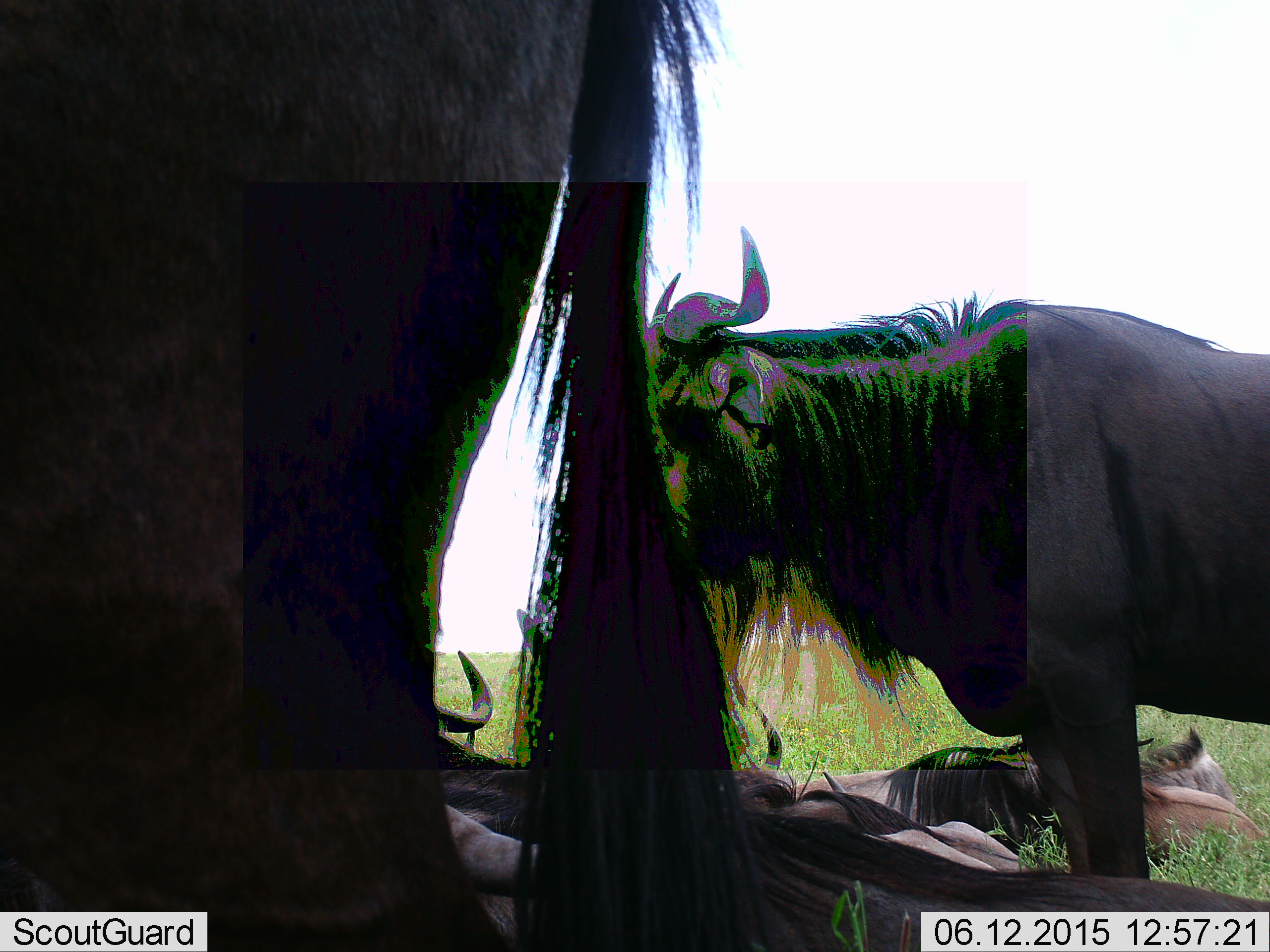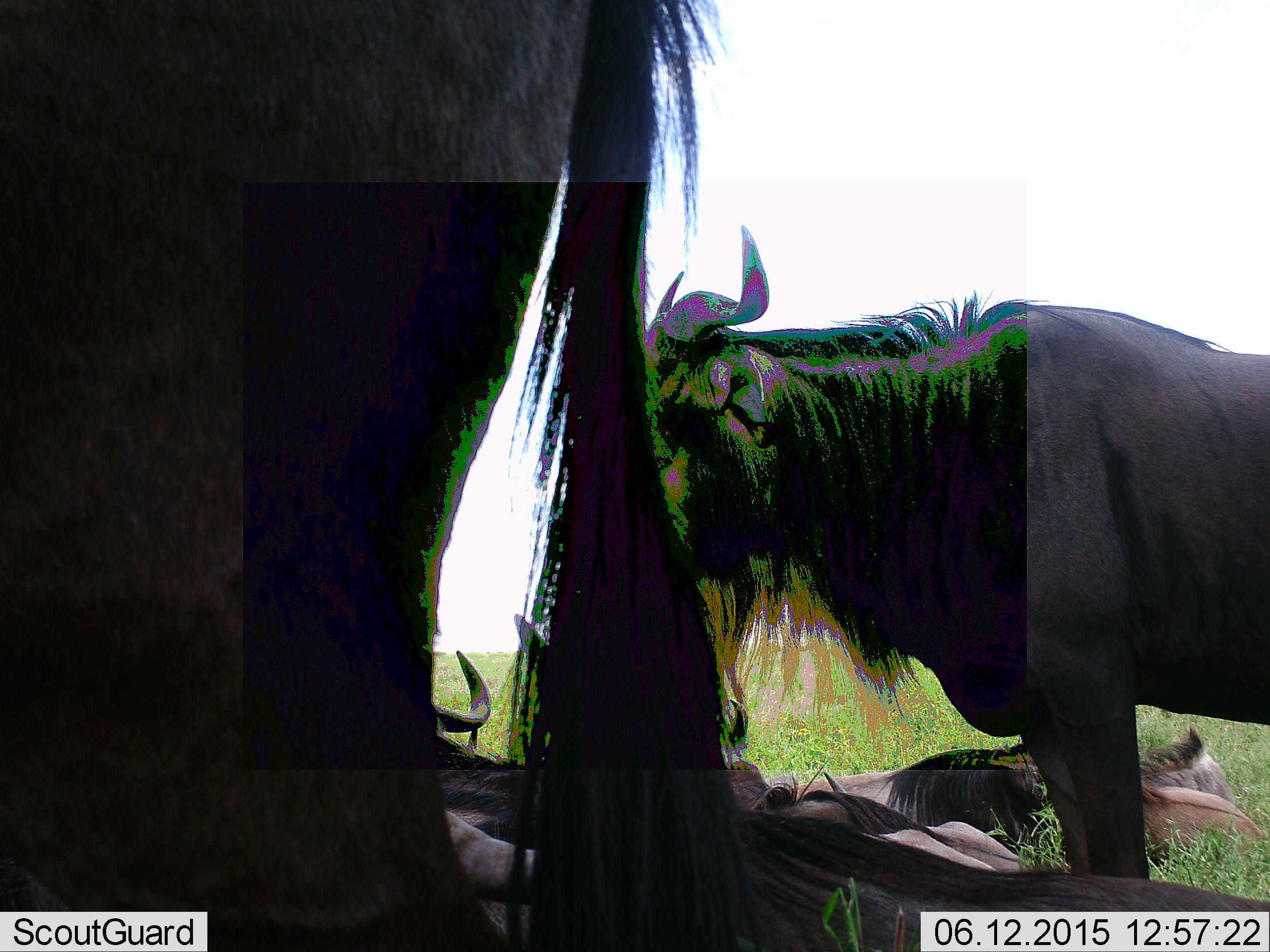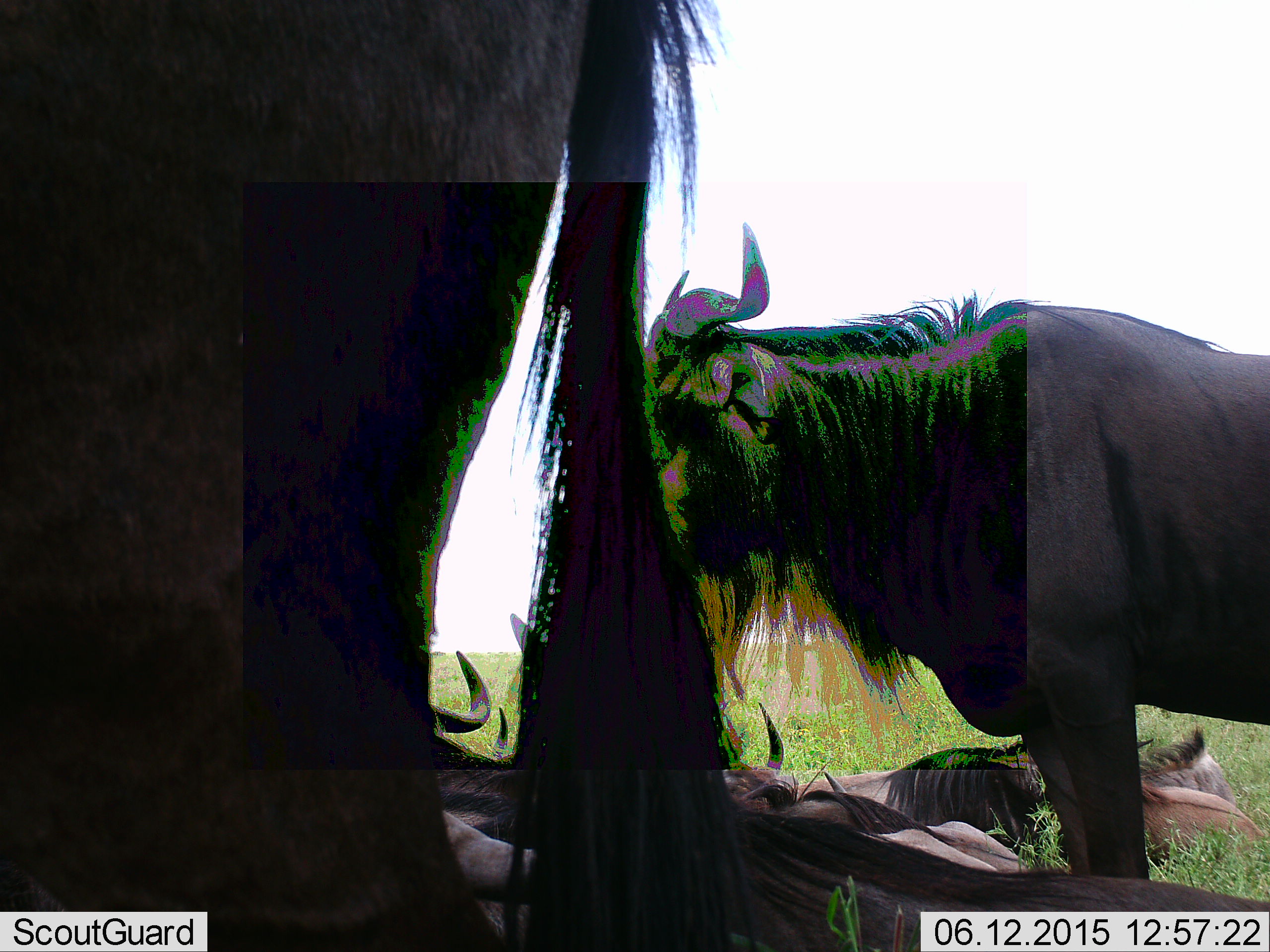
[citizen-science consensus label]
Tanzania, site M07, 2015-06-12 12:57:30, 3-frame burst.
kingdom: Animalia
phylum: Chordata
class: Mammalia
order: Artiodactyla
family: Bovidae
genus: Connochaetes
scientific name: Connochaetes taurinus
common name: blue wildebeest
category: wildebeest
Wildebeest (blue wildebeest) (Connochaetes taurinus), count 5. Behavior (volunteer vote fractions): standing 90%, resting 80%, moving 10%, interacting 10%. Young present (vote fraction): 0%. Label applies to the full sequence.